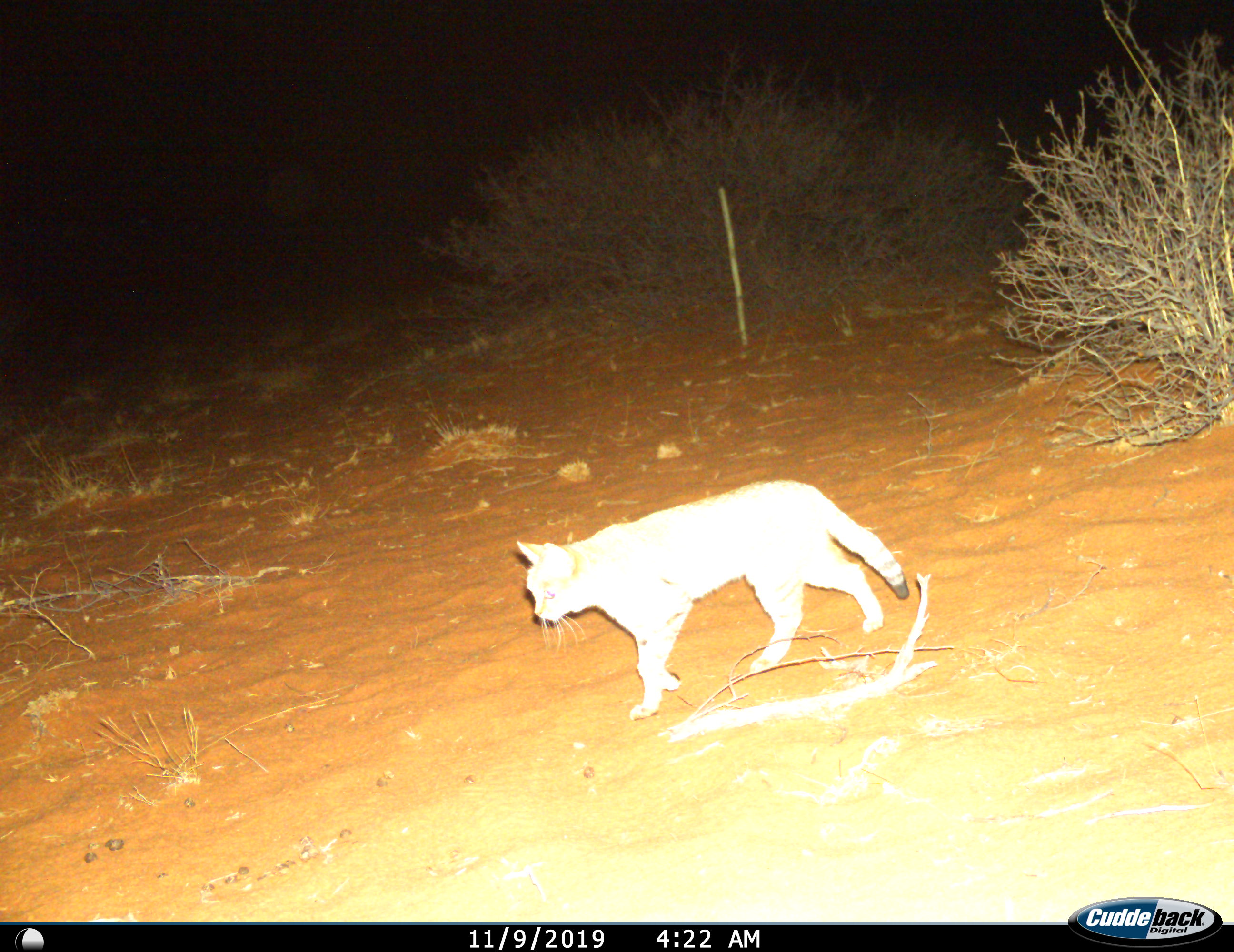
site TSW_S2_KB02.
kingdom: Animalia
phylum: Chordata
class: Mammalia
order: Carnivora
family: Felidae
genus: Felis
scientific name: Felis lybica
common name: african wild cat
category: africanwildcat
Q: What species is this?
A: Africanwildcat (african wild cat) (Felis lybica).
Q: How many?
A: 1.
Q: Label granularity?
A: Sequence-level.